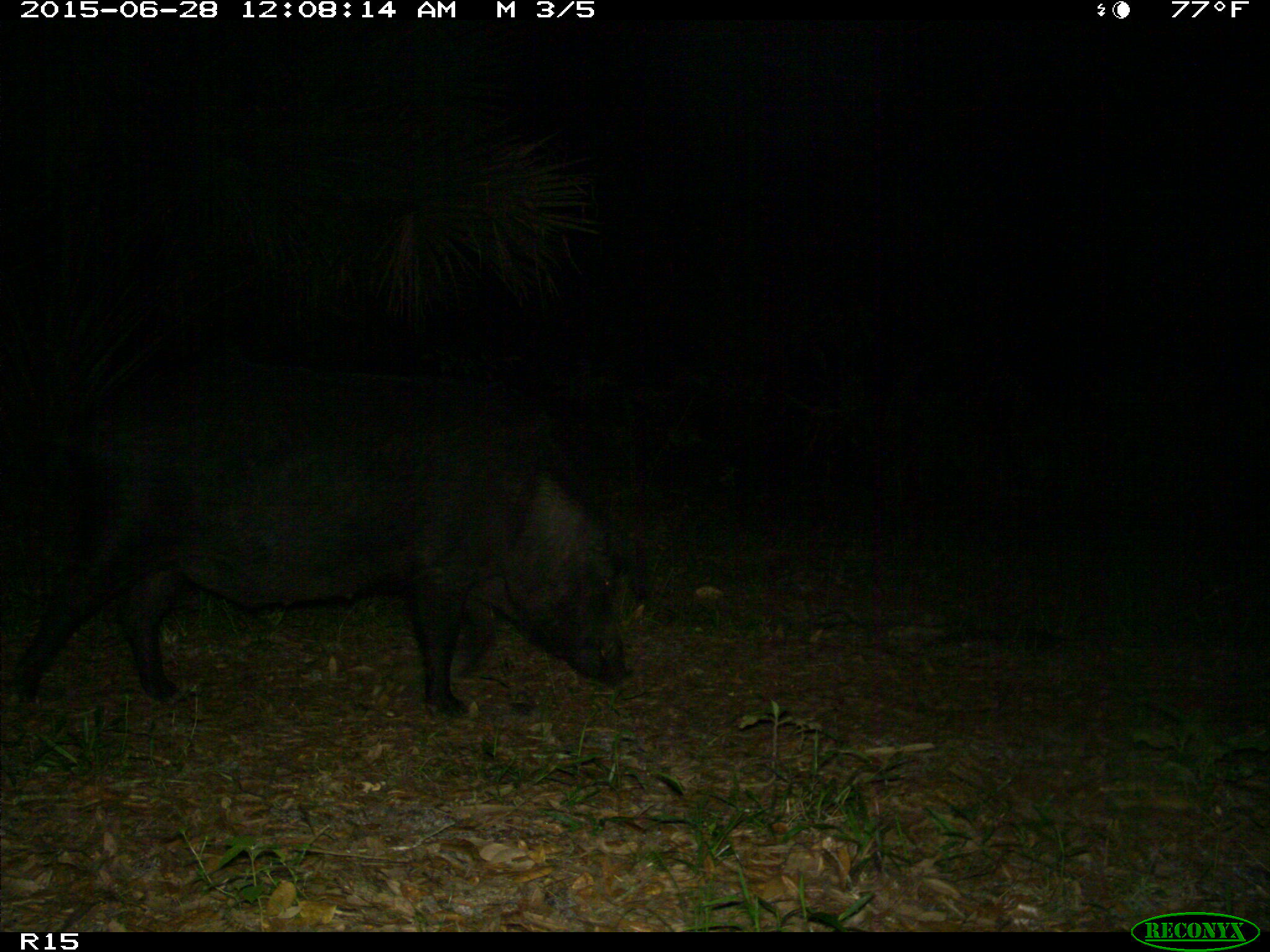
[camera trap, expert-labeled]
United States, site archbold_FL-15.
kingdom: Animalia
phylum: Chordata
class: Mammalia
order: Artiodactyla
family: Suidae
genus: Sus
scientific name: Sus scrofa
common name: wild boar